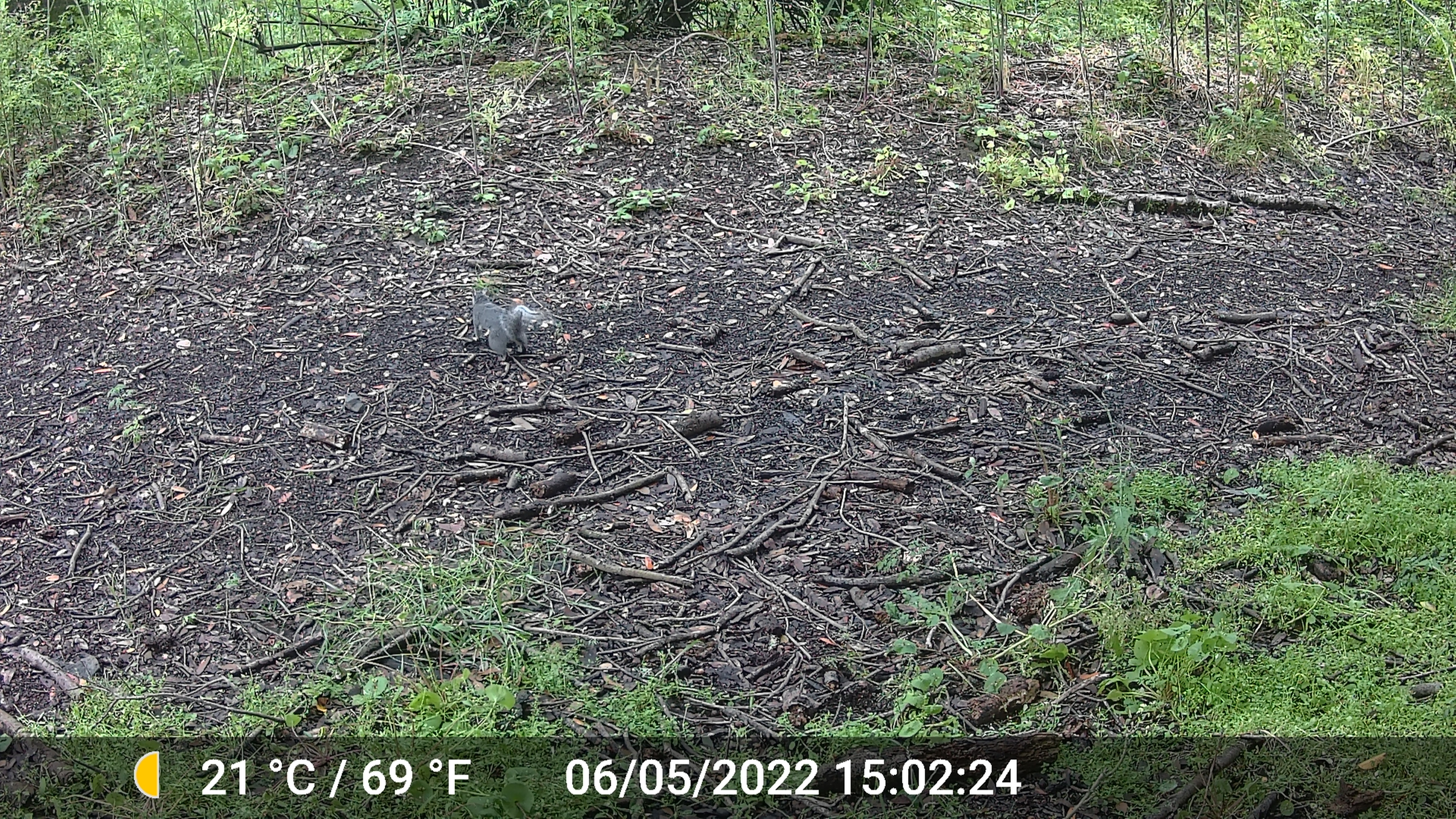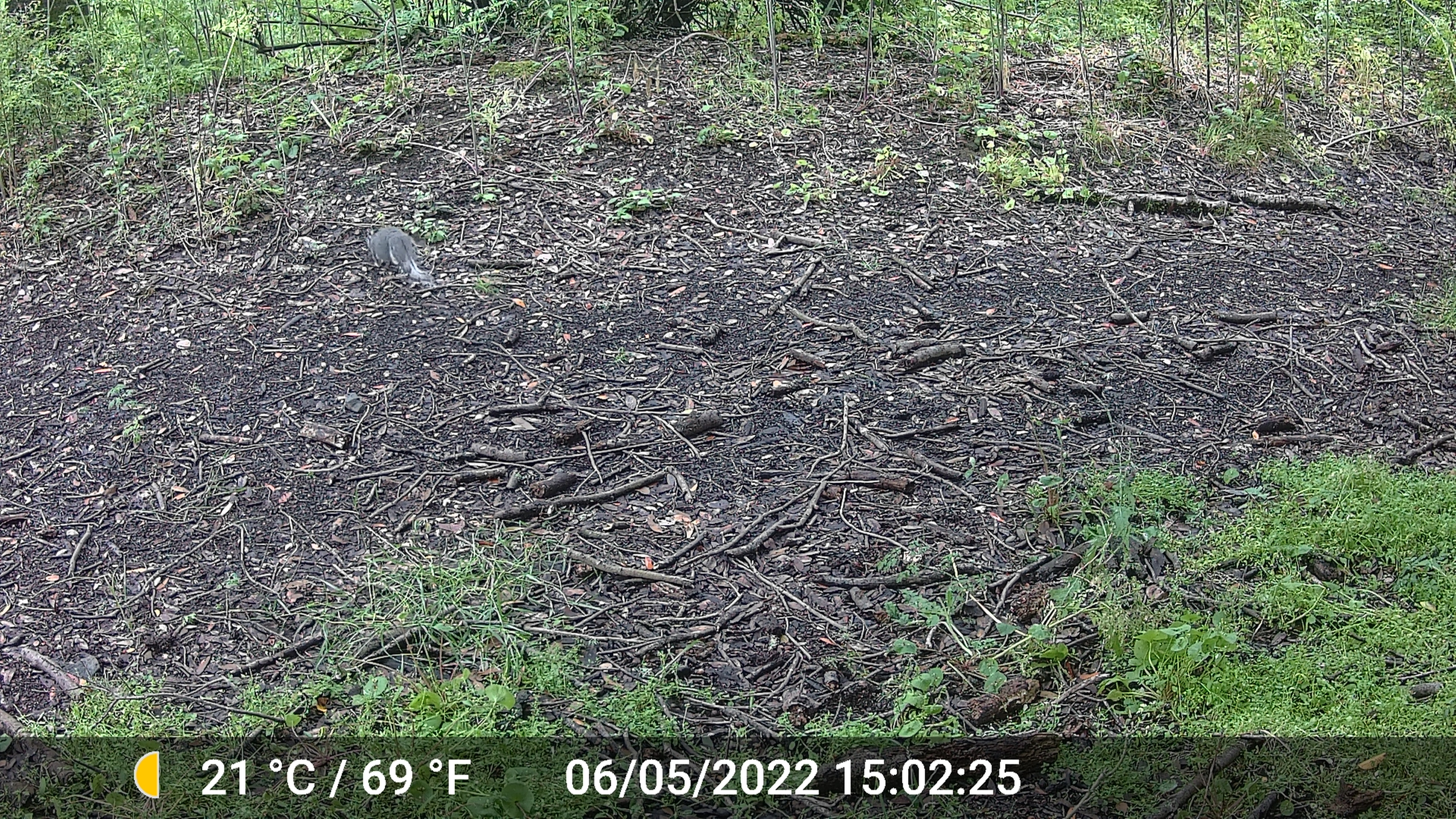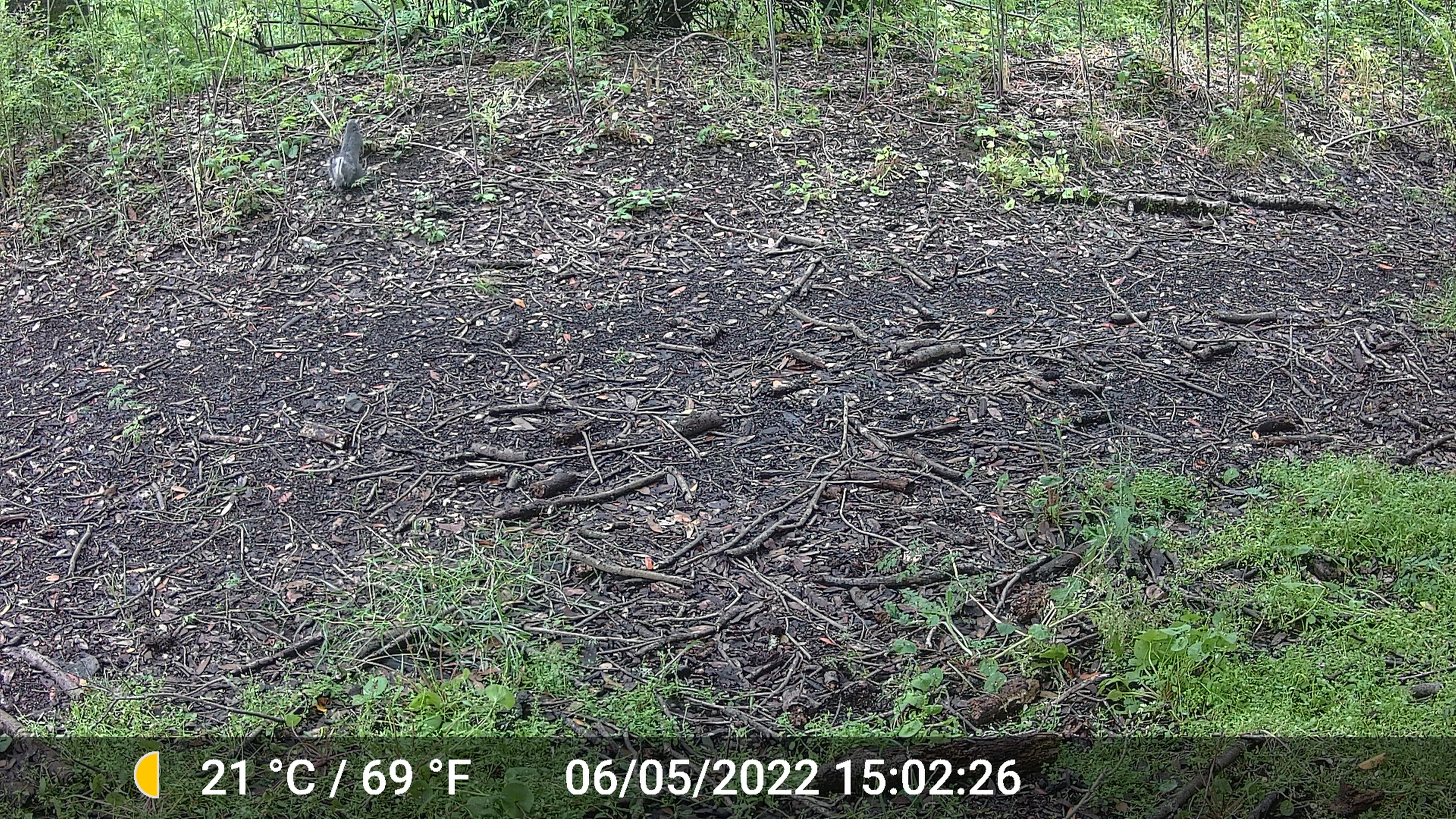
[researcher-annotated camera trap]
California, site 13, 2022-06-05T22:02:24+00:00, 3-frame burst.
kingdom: Animalia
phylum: Chordata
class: Mammalia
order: Rodentia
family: Sciuridae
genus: Sciurus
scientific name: Sciurus griseus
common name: western gray squirrel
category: western grey squirrel